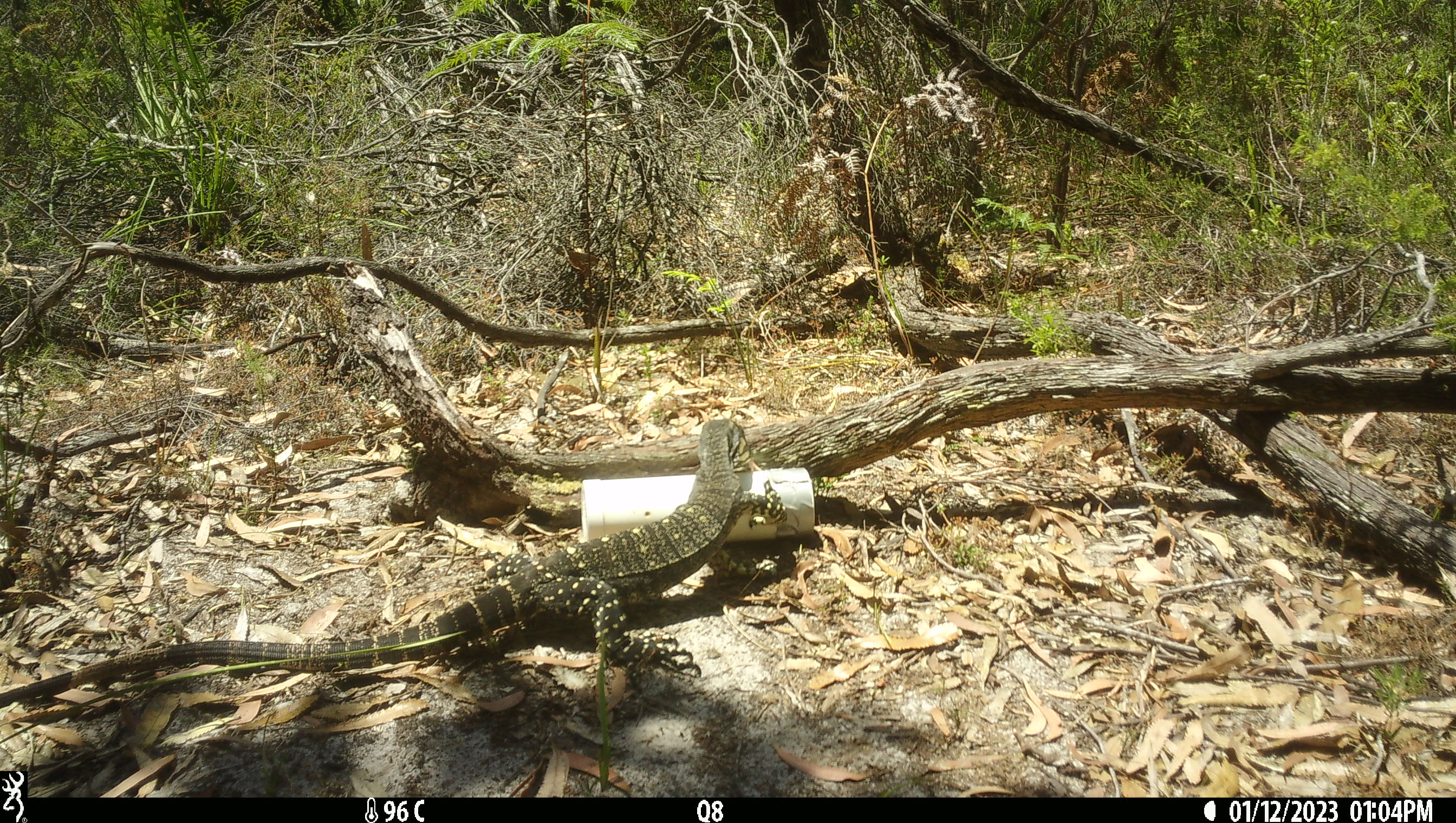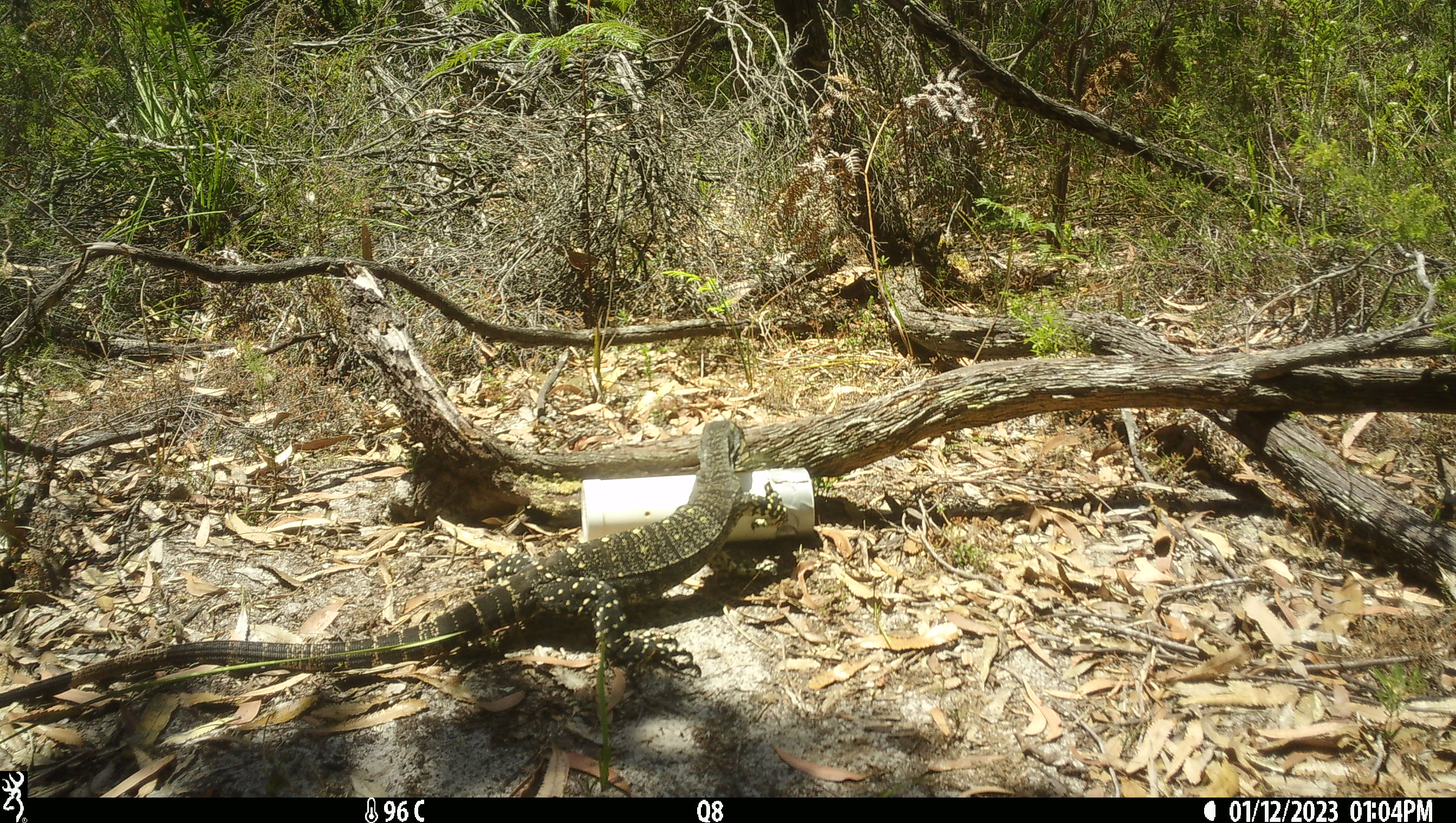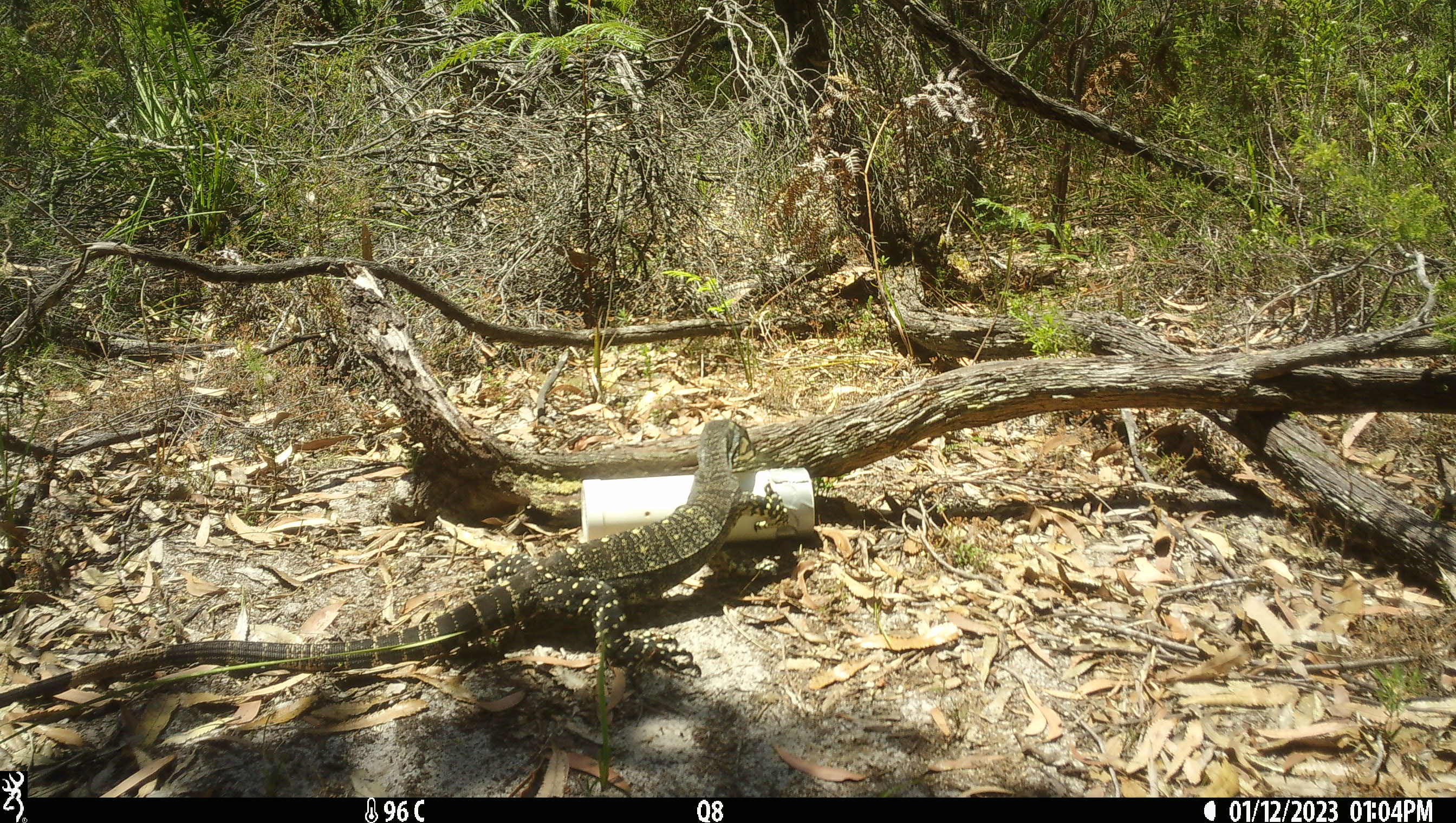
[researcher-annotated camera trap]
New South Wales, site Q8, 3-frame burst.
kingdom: Animalia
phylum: Chordata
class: Reptilia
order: Squamata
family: Varanidae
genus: Varanus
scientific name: Varanus varius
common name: lace monitor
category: goanna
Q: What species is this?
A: Goanna (lace monitor) (Varanus varius).